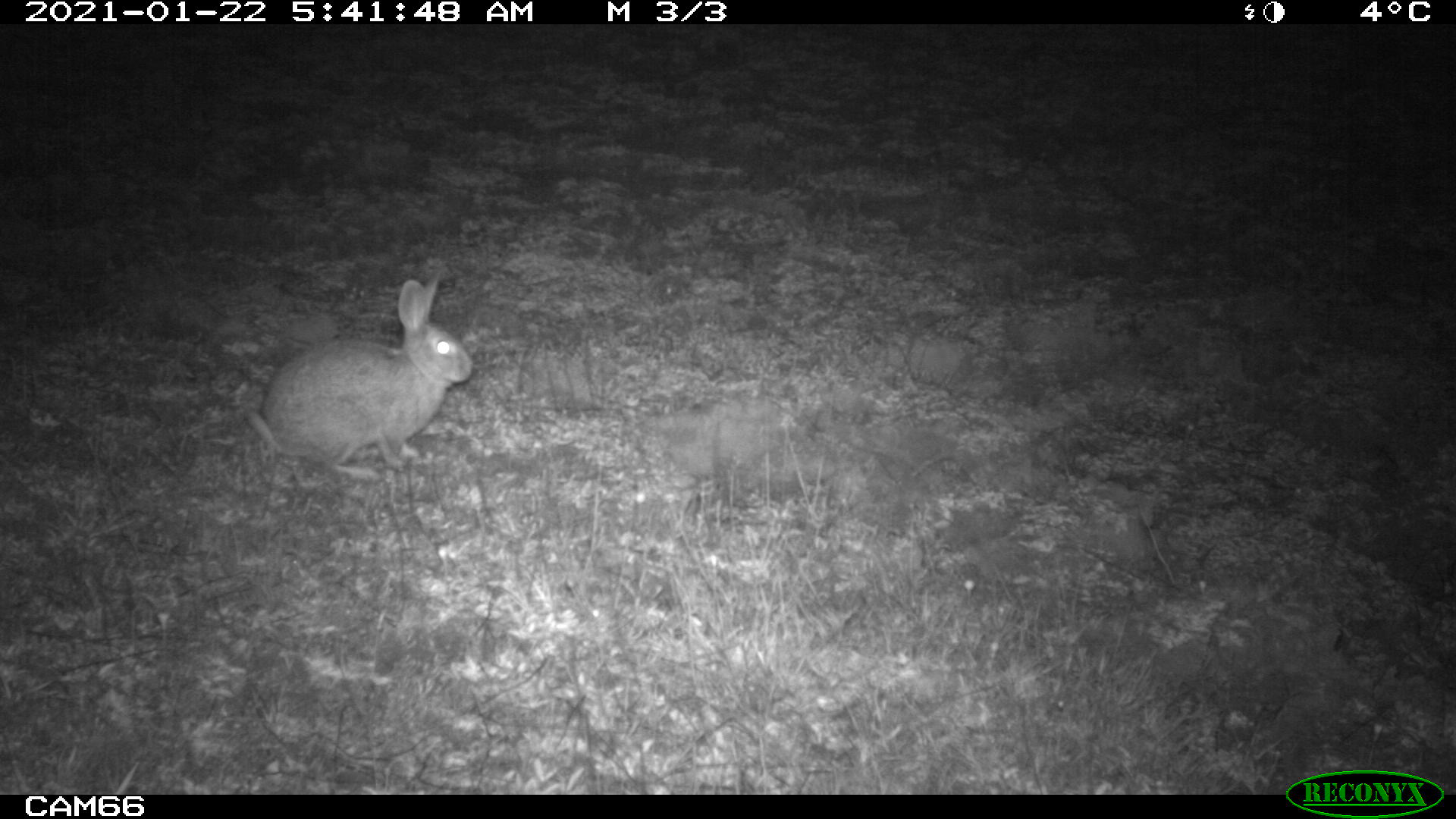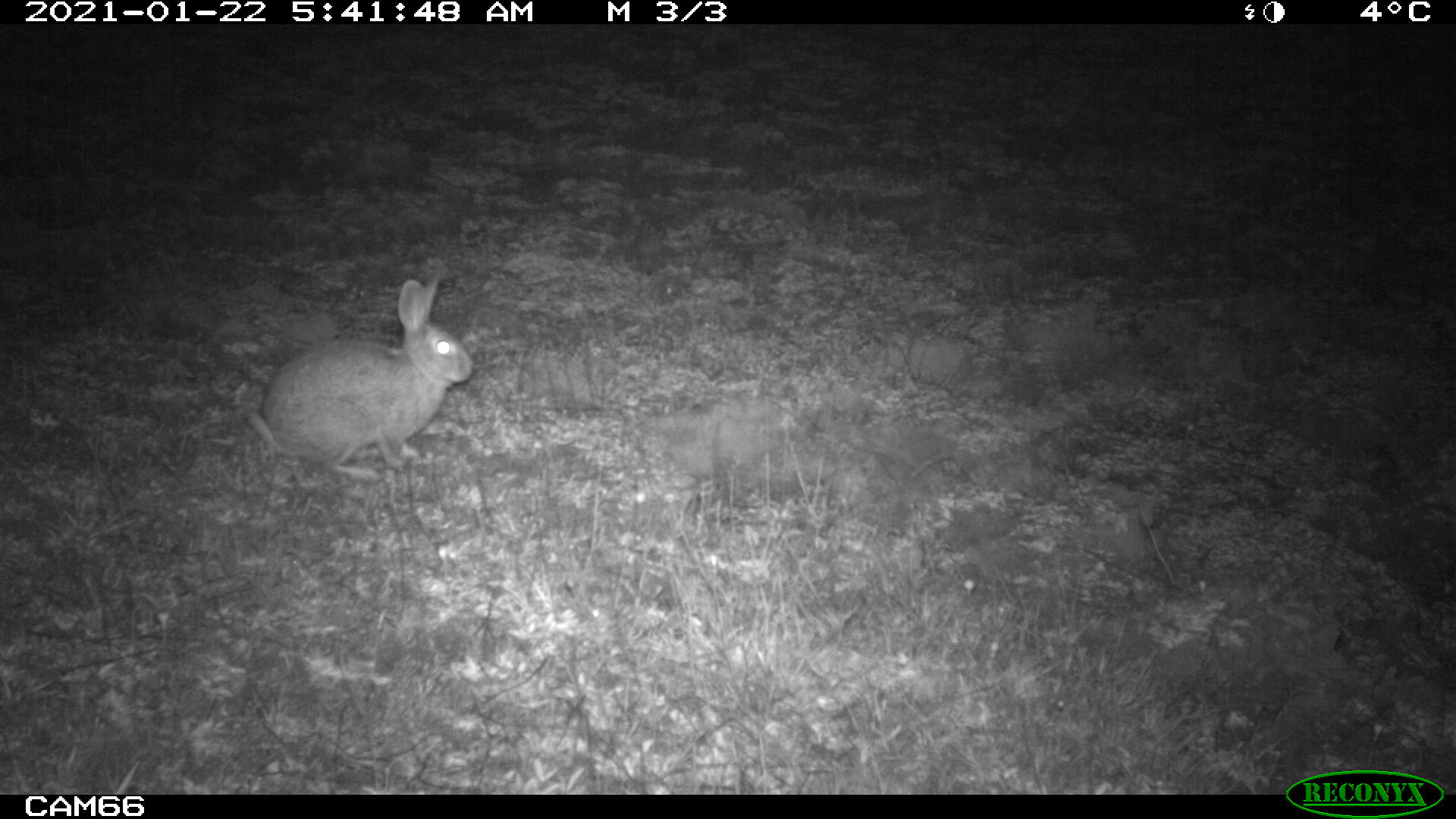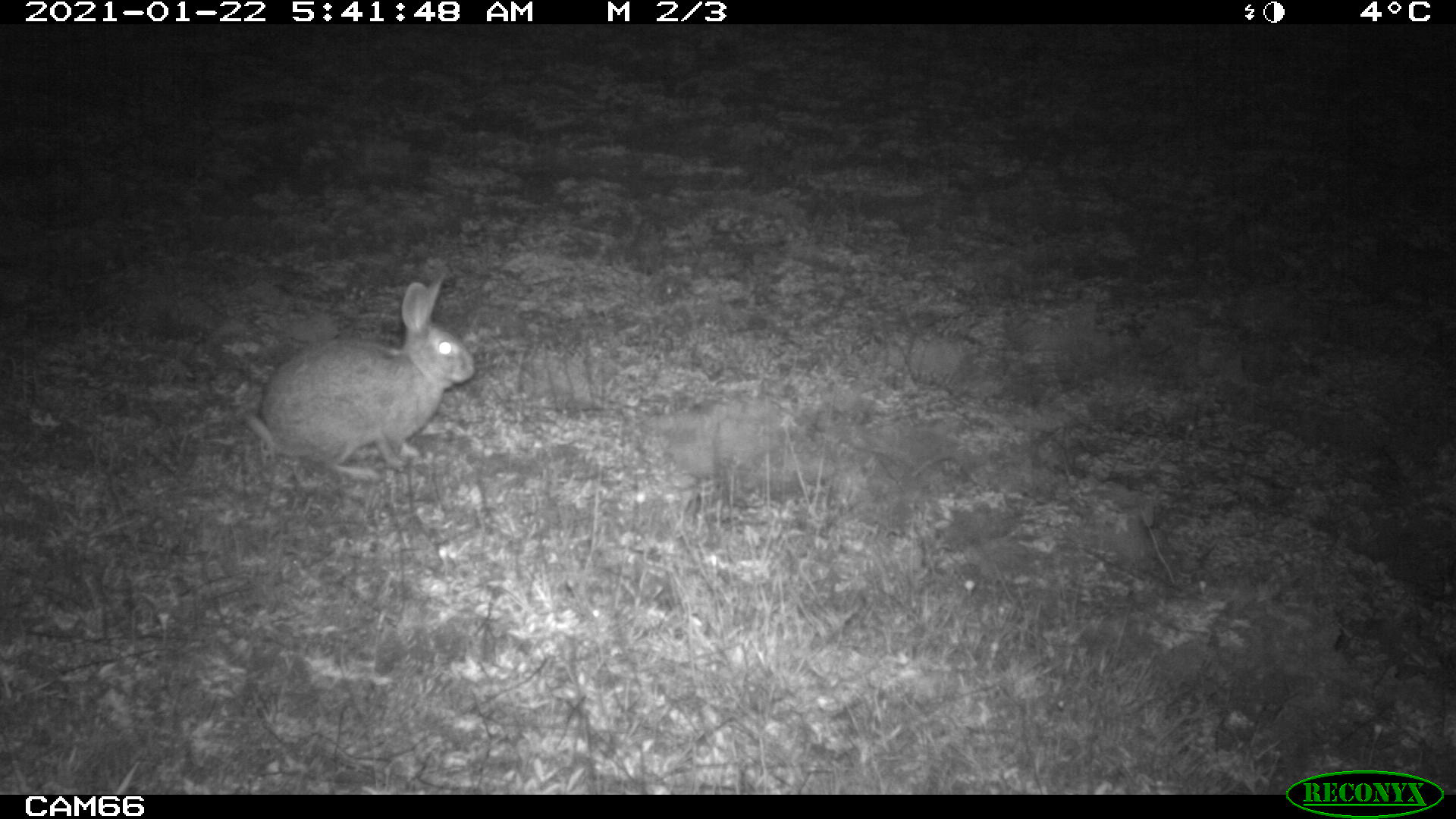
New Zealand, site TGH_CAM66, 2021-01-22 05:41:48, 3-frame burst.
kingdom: Animalia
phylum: Chordata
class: Mammalia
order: Lagomorpha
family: Leporidae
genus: Oryctolagus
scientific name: Oryctolagus cuniculus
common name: european rabbit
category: rabbit